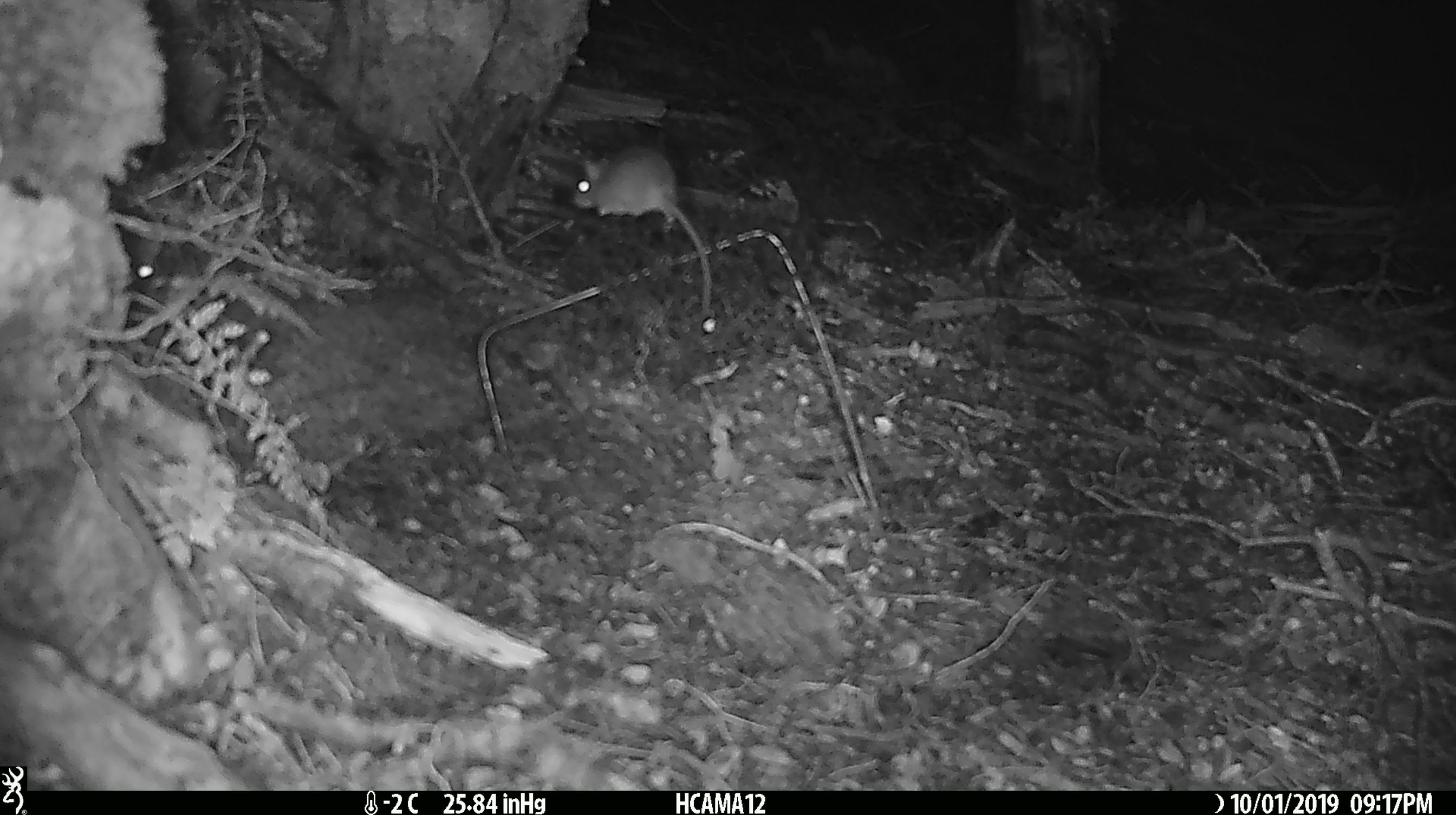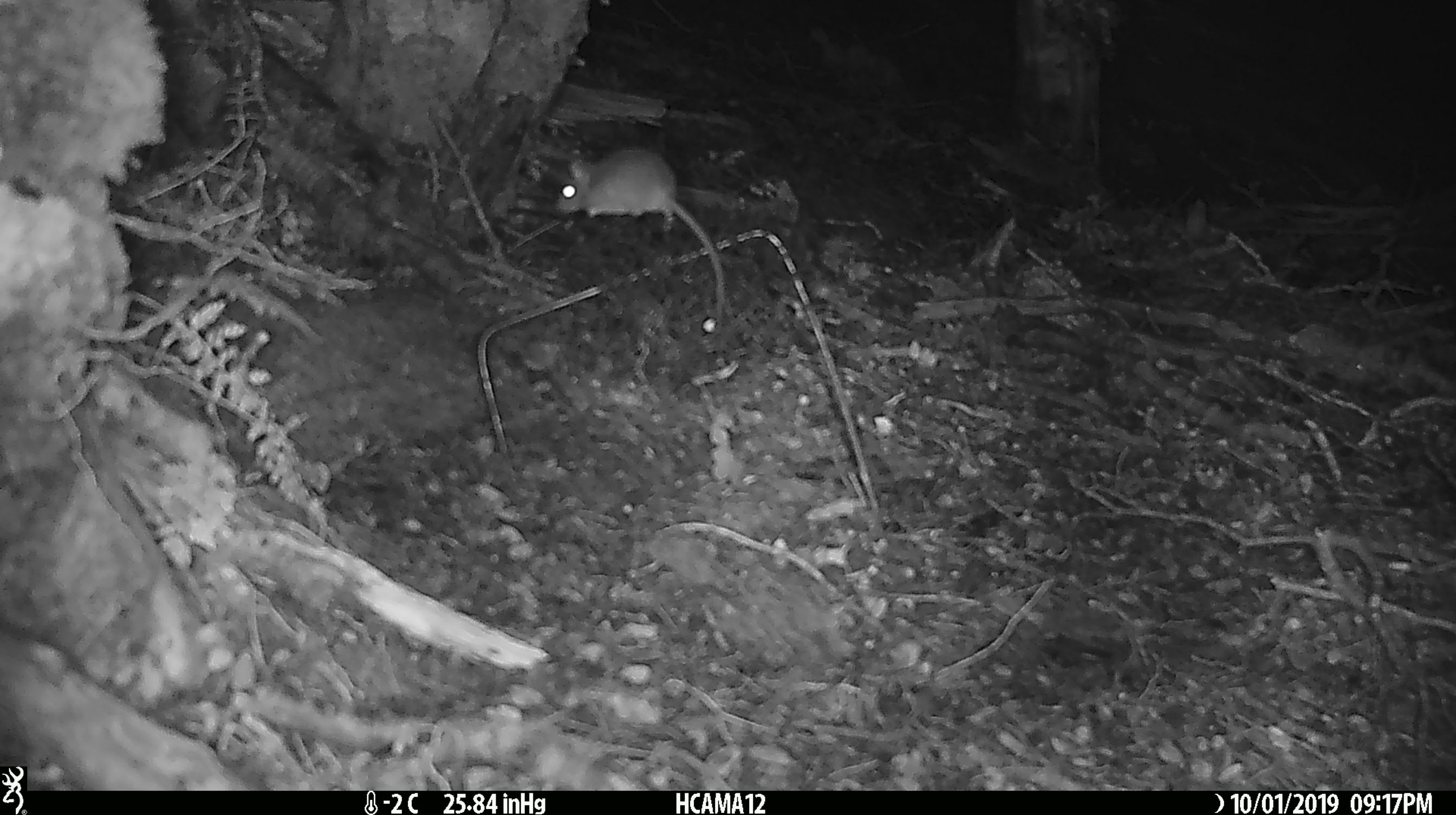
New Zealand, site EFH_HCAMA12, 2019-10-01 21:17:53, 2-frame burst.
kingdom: Animalia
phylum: Chordata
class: Mammalia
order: Rodentia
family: Muridae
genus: Rattus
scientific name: Rattus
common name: rat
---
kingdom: Animalia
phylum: Chordata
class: Mammalia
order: Rodentia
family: Muridae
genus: Mus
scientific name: Mus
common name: mouse